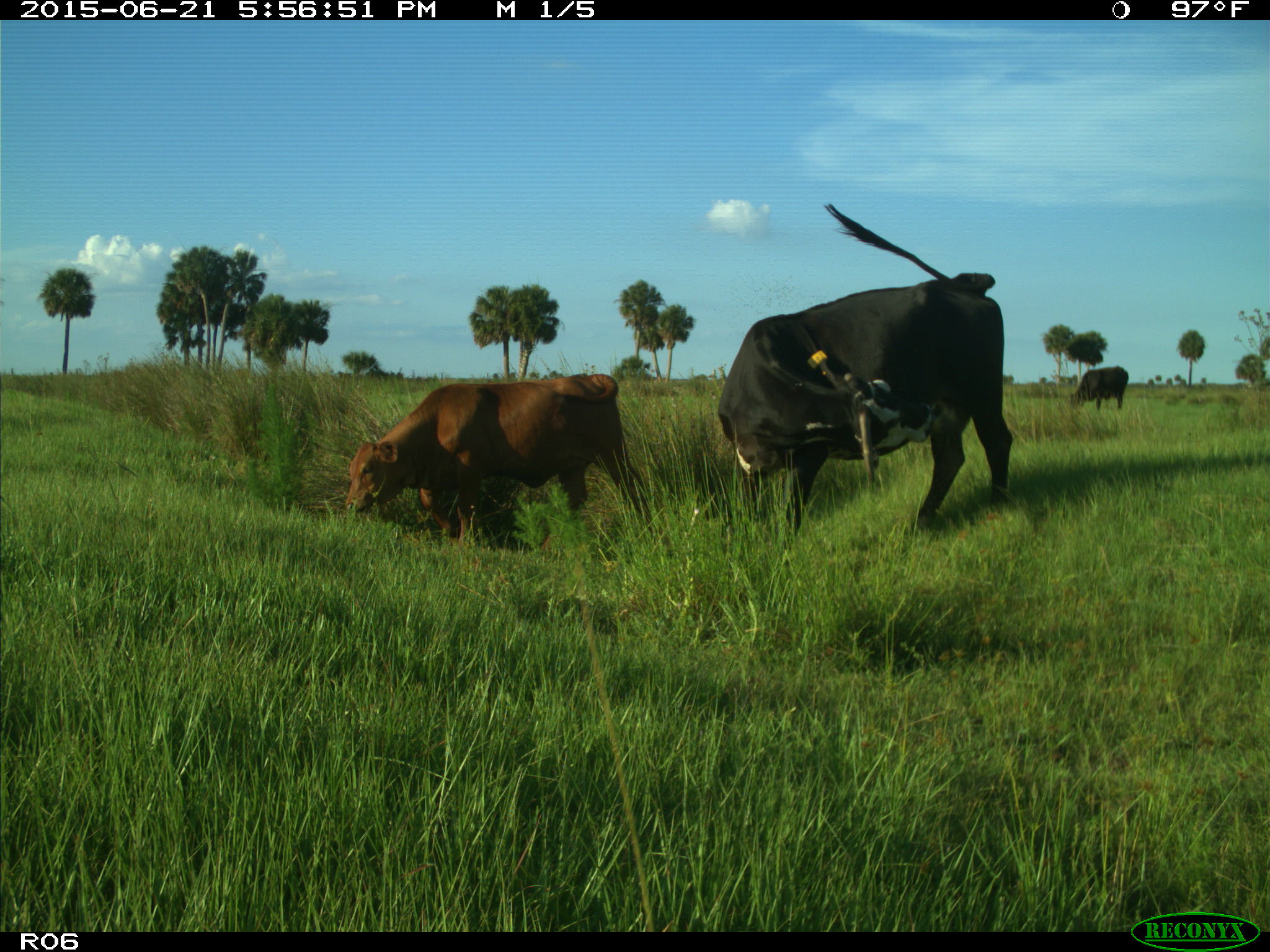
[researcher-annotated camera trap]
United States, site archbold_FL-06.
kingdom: Animalia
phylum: Chordata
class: Mammalia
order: Artiodactyla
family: Bovidae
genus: Bos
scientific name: Bos taurus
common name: domestic cow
Bos taurus (domestic cow).